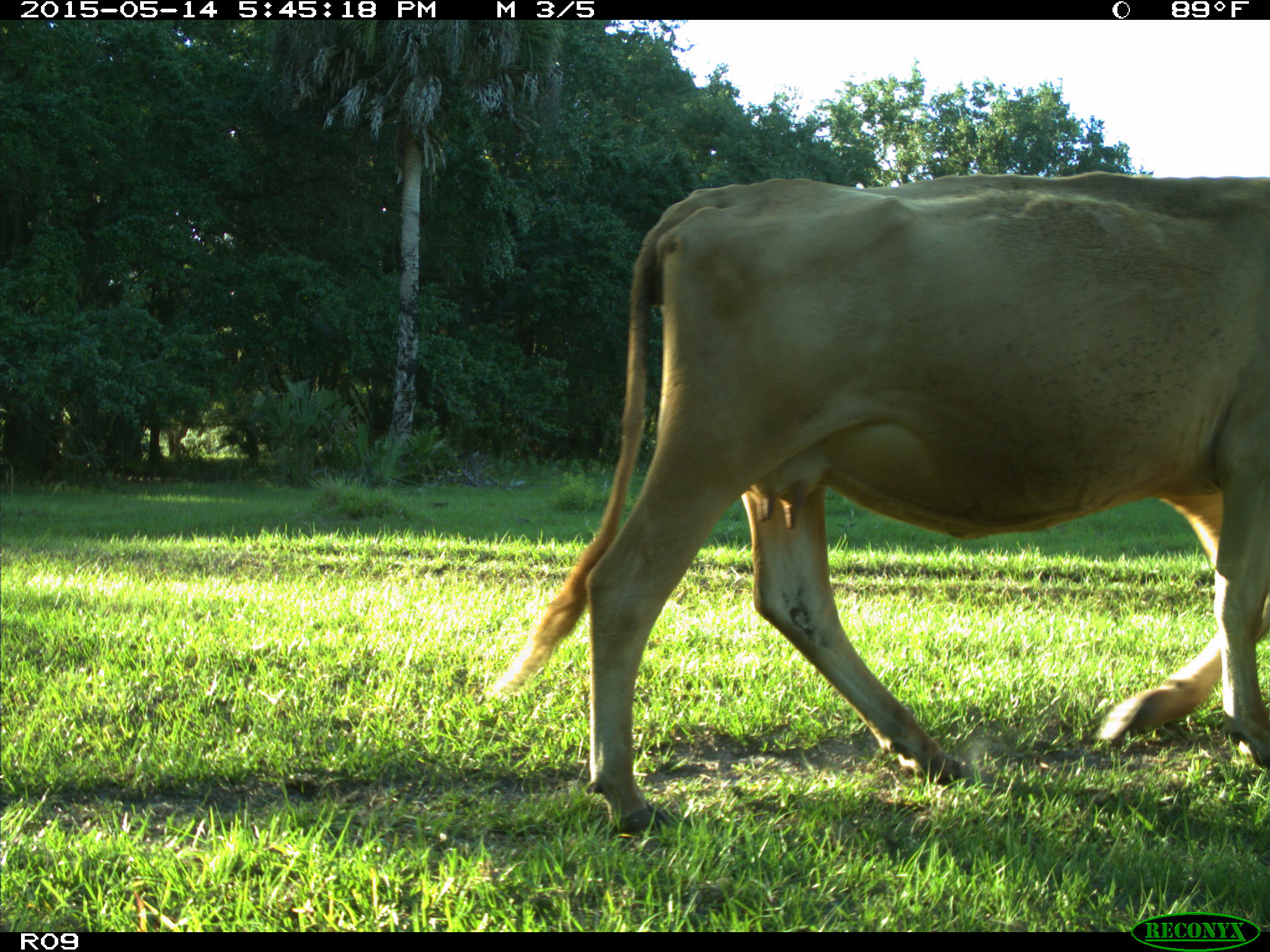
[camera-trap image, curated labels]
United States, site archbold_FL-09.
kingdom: Animalia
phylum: Chordata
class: Mammalia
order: Artiodactyla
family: Bovidae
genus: Bos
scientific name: Bos taurus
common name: domestic cow